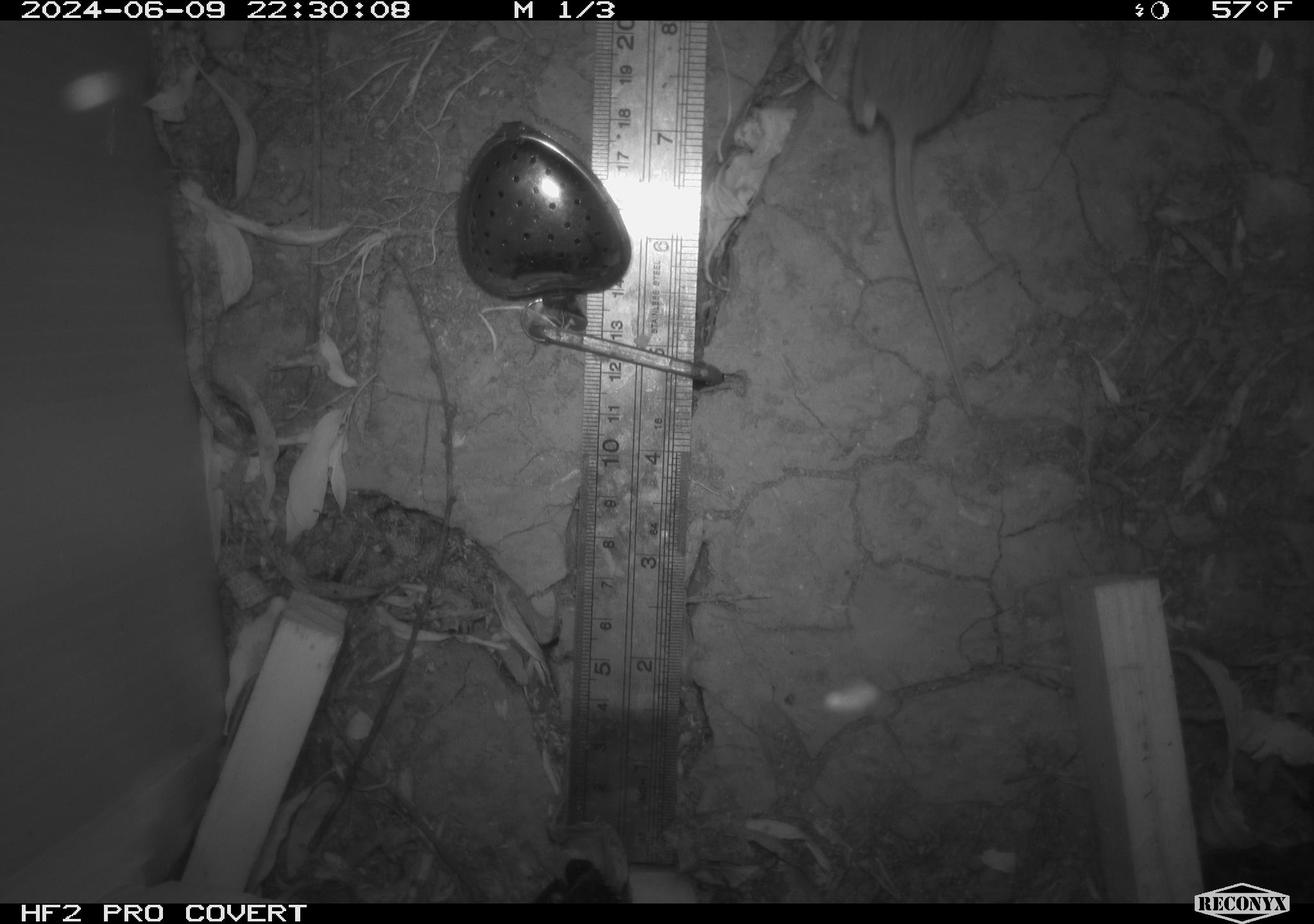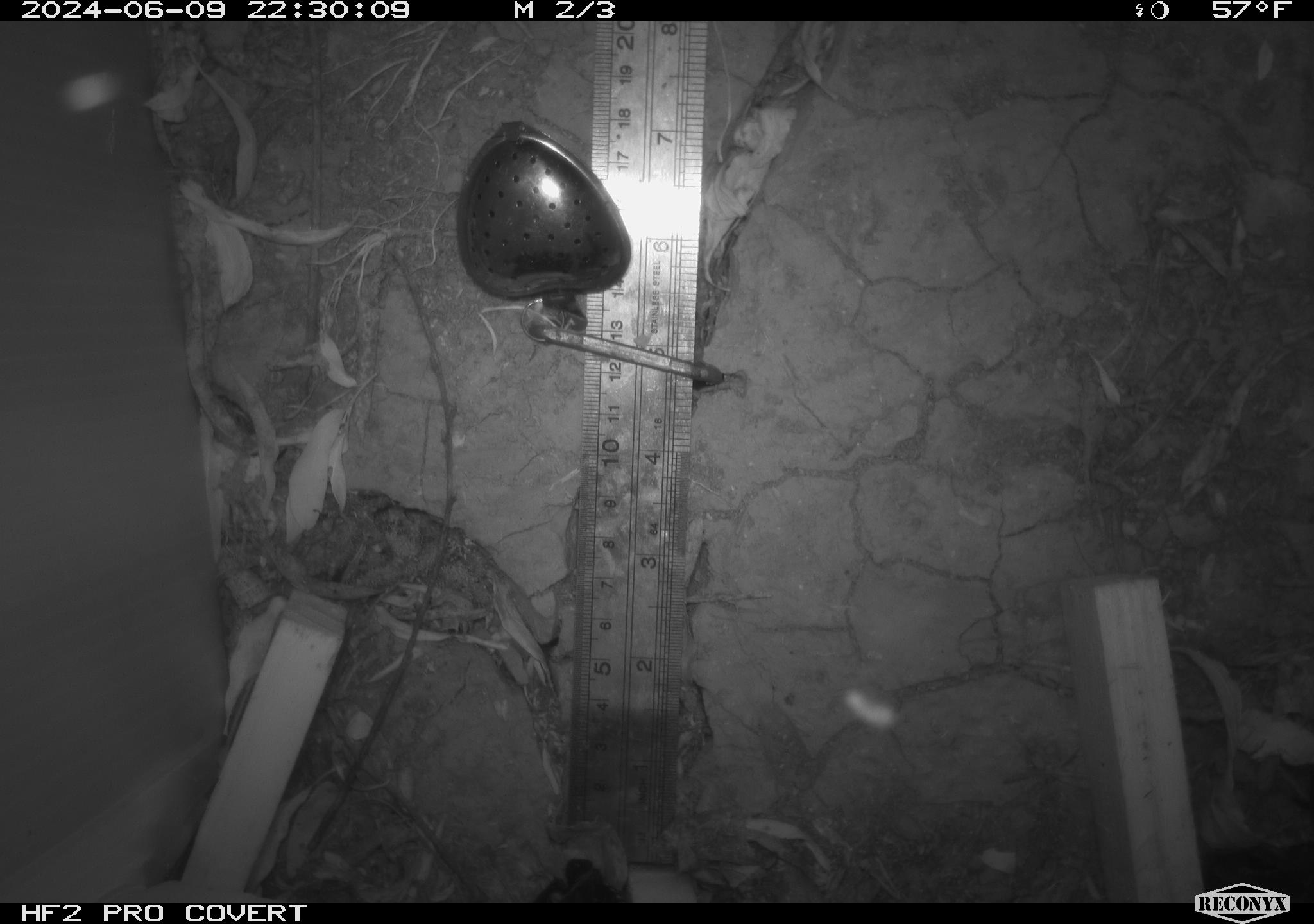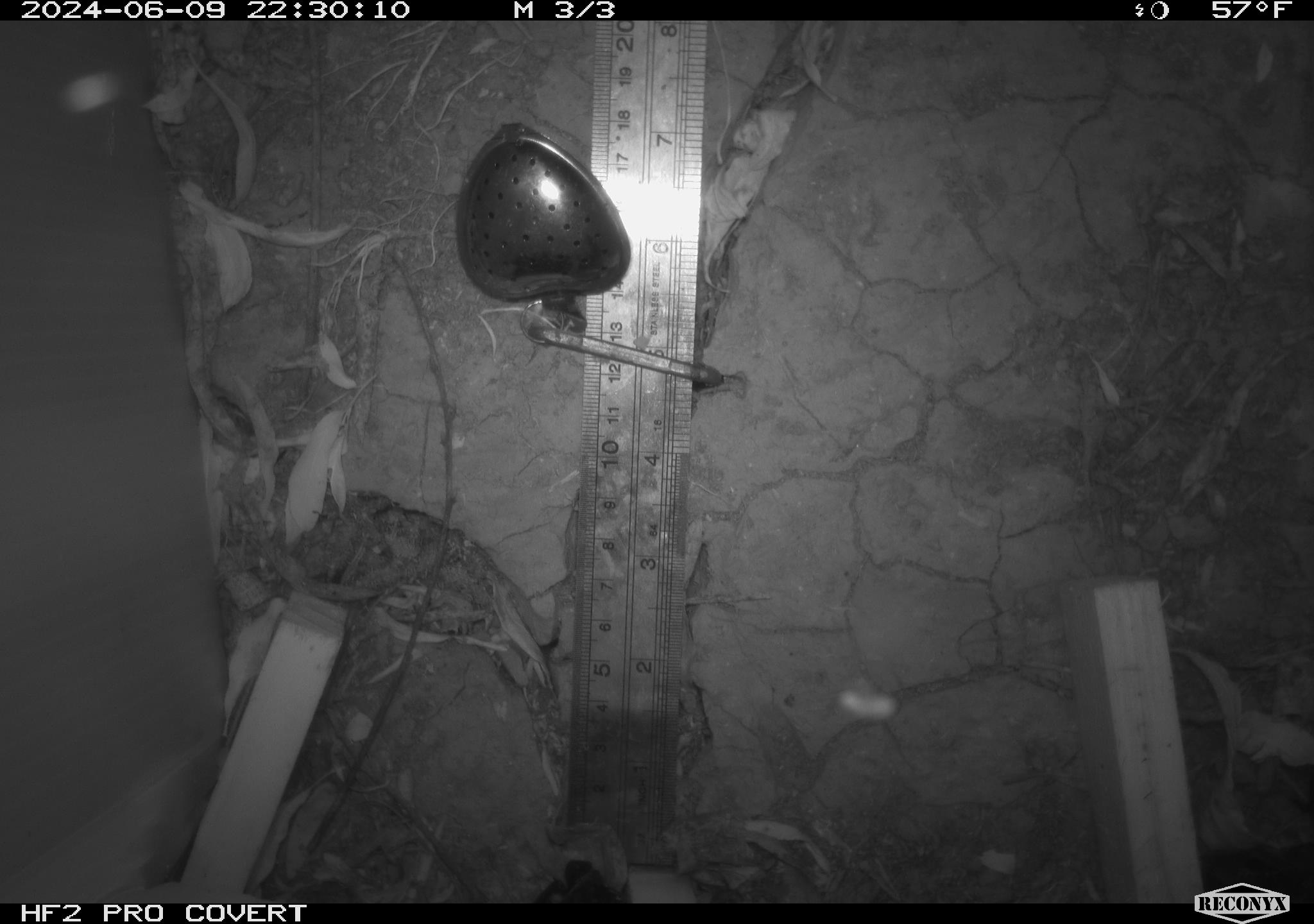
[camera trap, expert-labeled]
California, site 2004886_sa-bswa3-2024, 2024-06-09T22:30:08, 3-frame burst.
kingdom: Animalia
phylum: Chordata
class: Mammalia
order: Rodentia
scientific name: Rodentia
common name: mouse species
Mouse species (Rodentia).